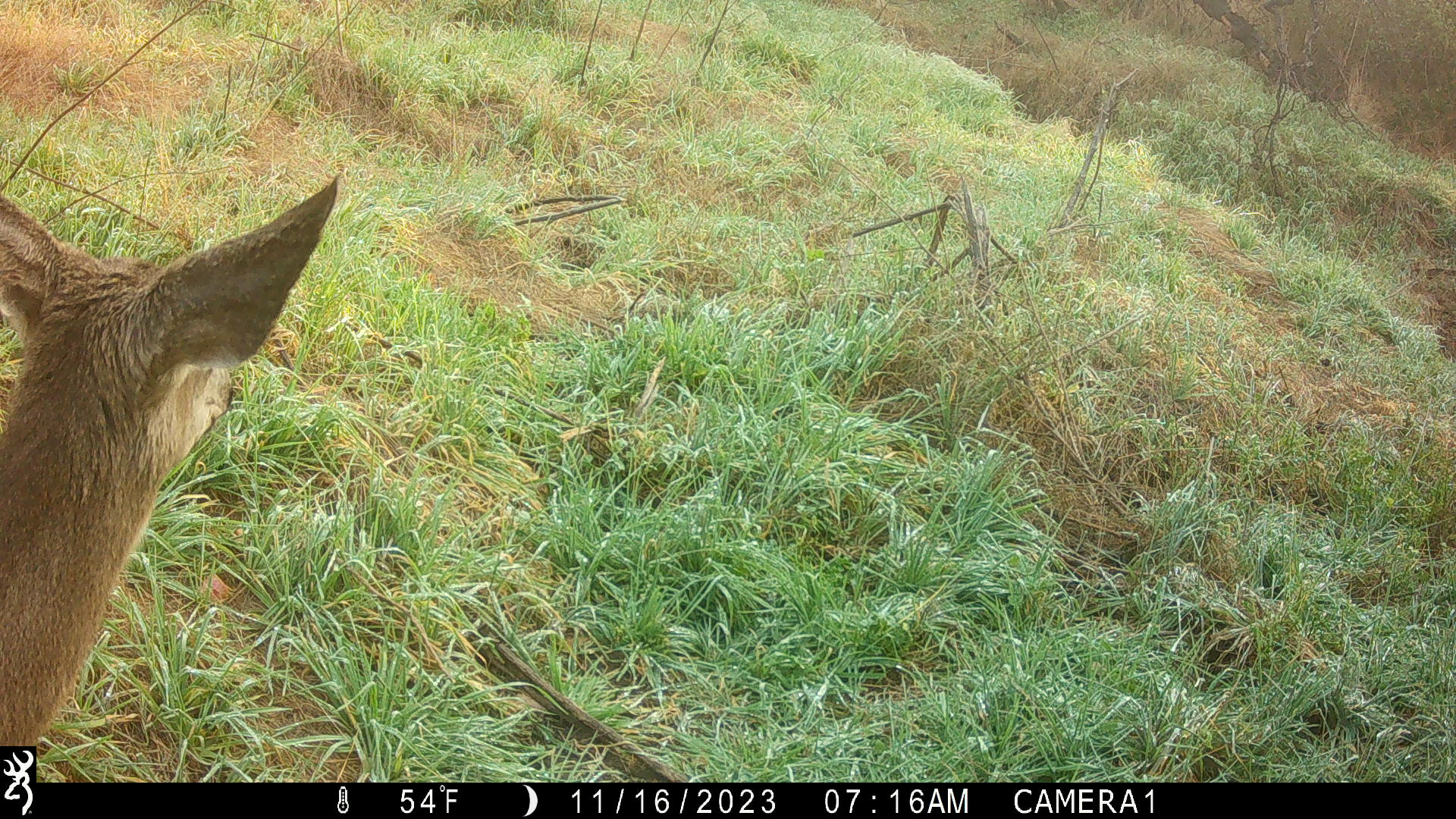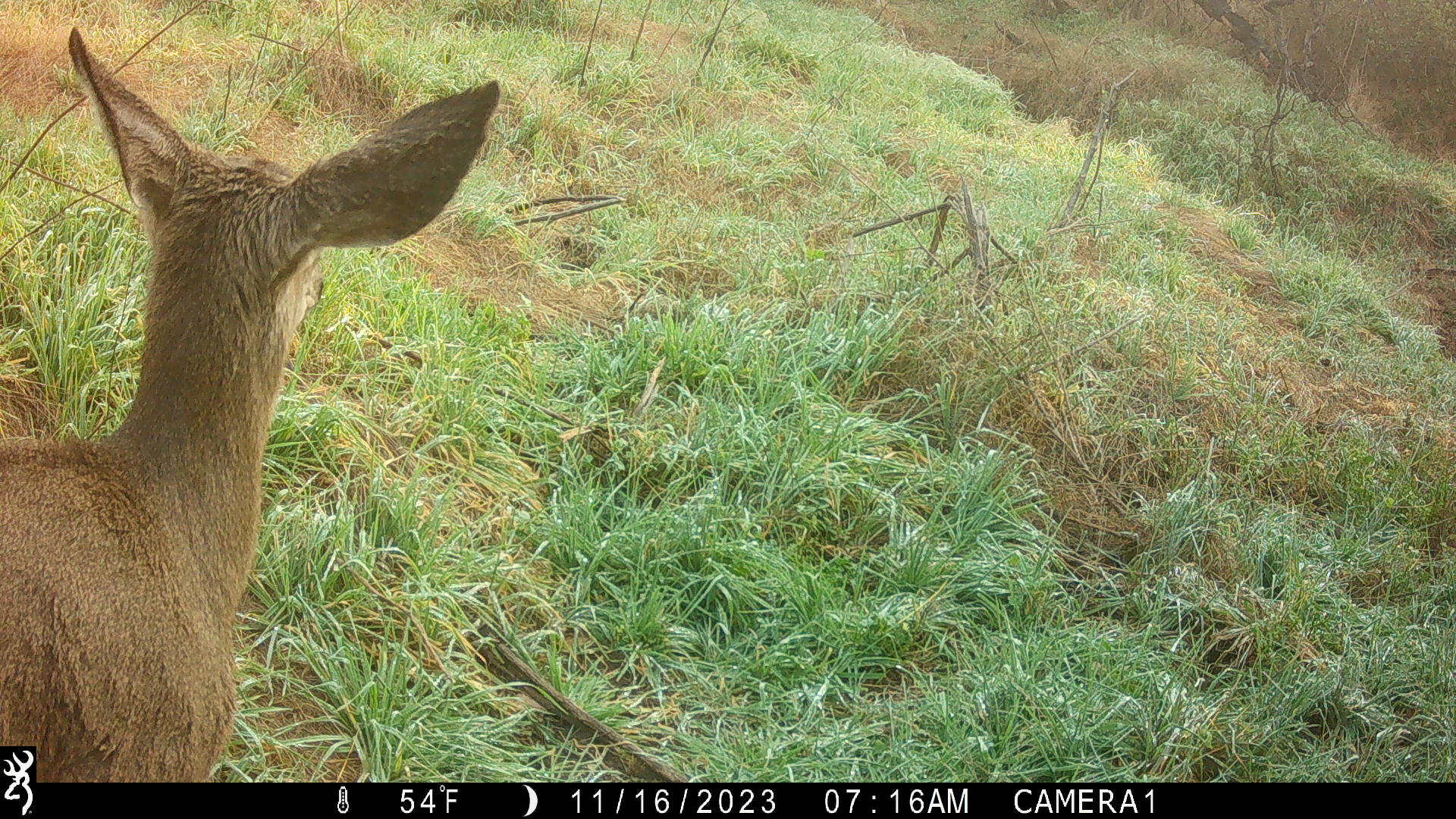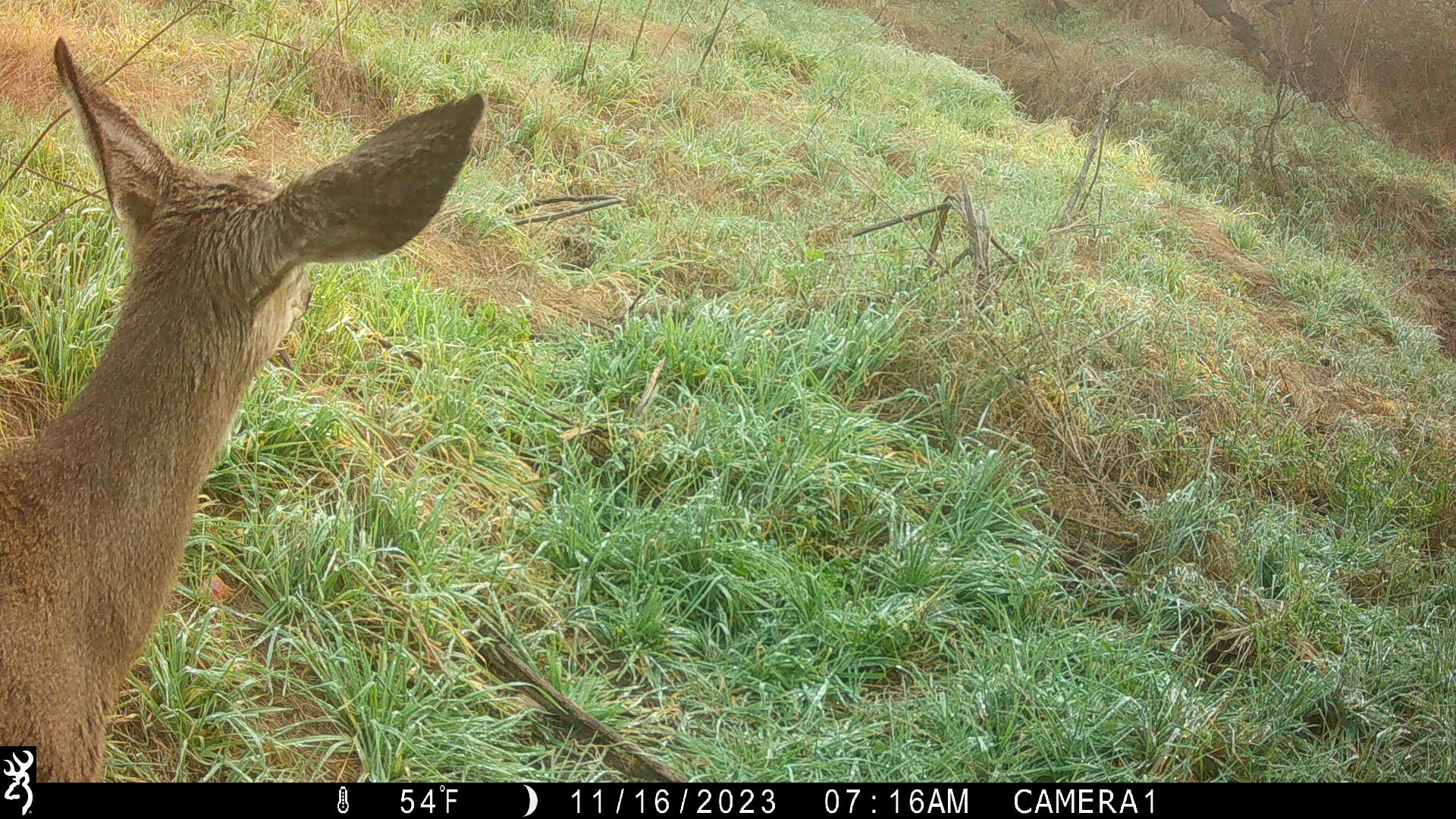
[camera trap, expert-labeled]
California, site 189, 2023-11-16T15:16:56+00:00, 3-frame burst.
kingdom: Animalia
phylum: Chordata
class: Mammalia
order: Artiodactyla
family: Cervidae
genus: Odocoileus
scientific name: Odocoileus hemionus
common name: mule deer